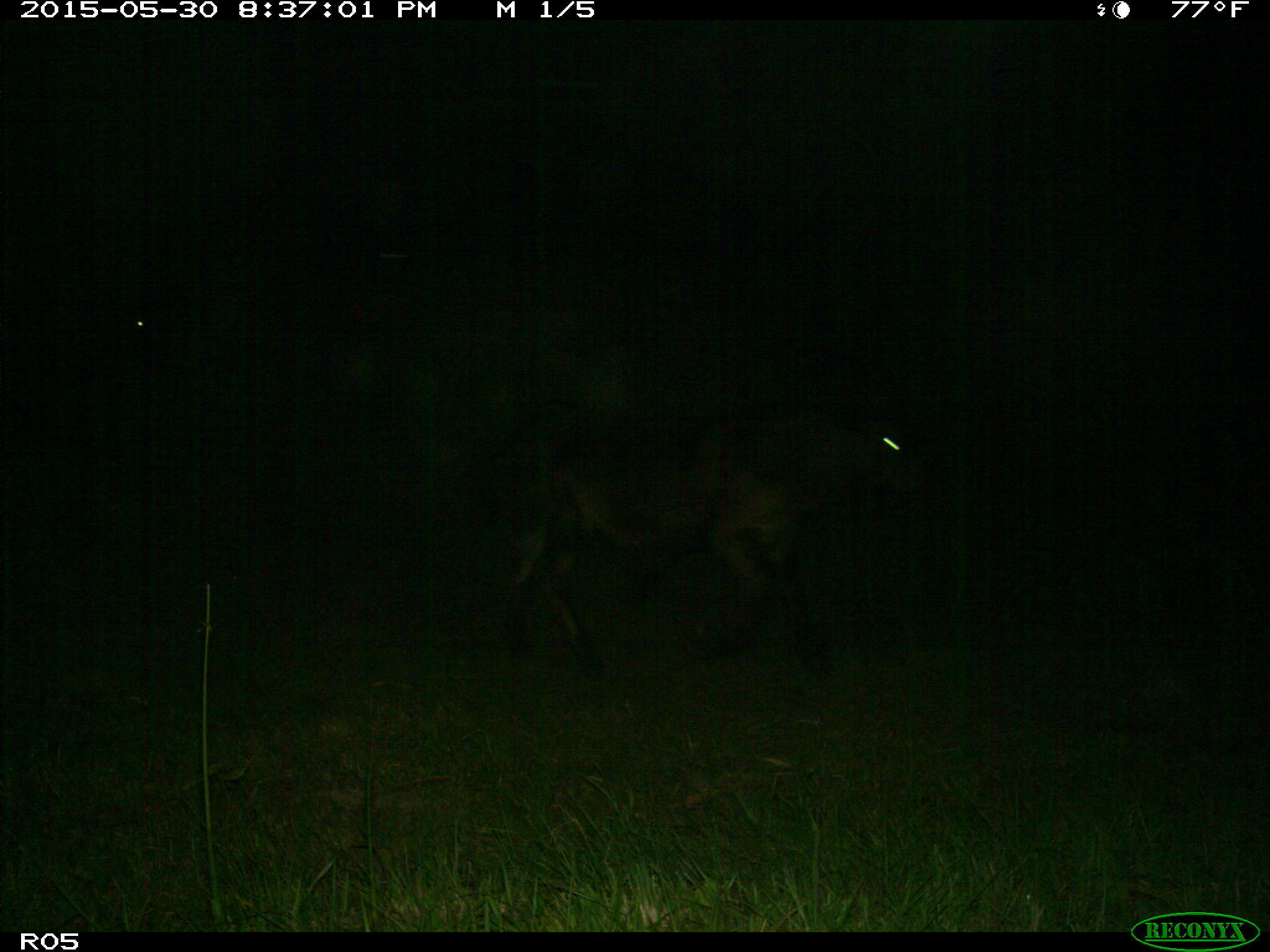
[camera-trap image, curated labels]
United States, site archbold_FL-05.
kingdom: Animalia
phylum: Chordata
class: Mammalia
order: Artiodactyla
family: Bovidae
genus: Bos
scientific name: Bos taurus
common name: domestic cow